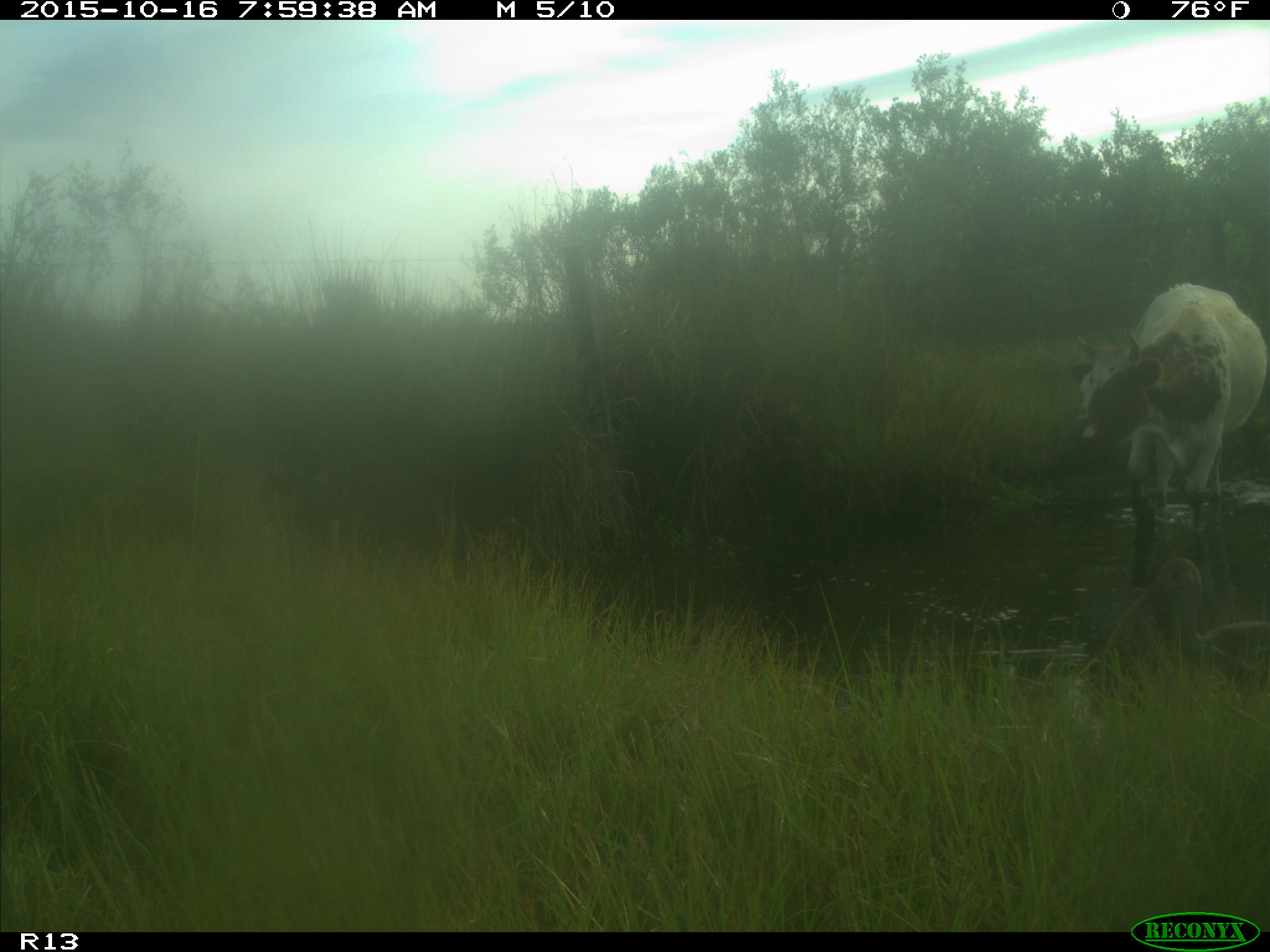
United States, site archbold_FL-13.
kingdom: Animalia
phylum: Chordata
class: Mammalia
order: Artiodactyla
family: Bovidae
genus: Bos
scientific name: Bos taurus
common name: domestic cow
Bos taurus (domestic cow).